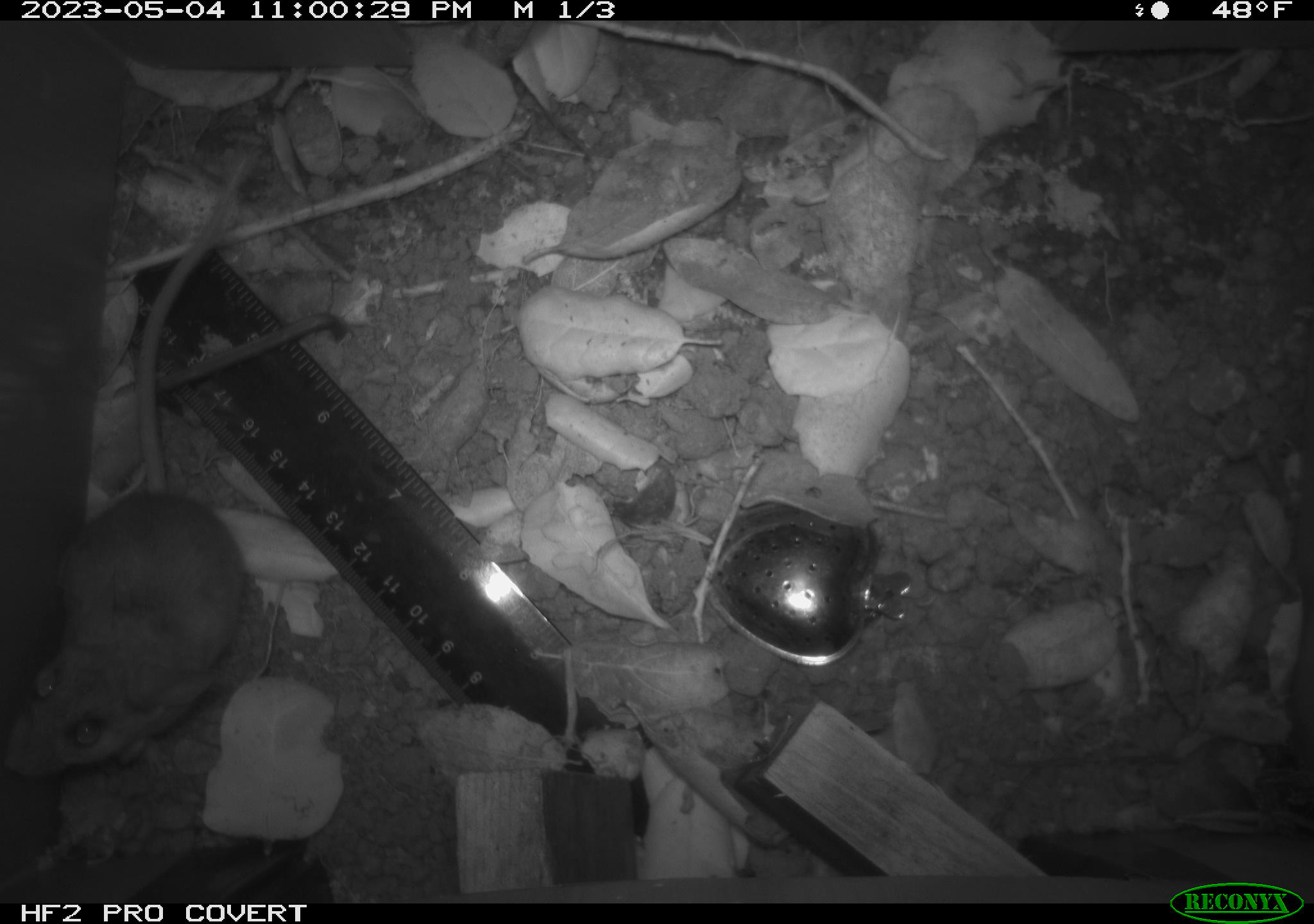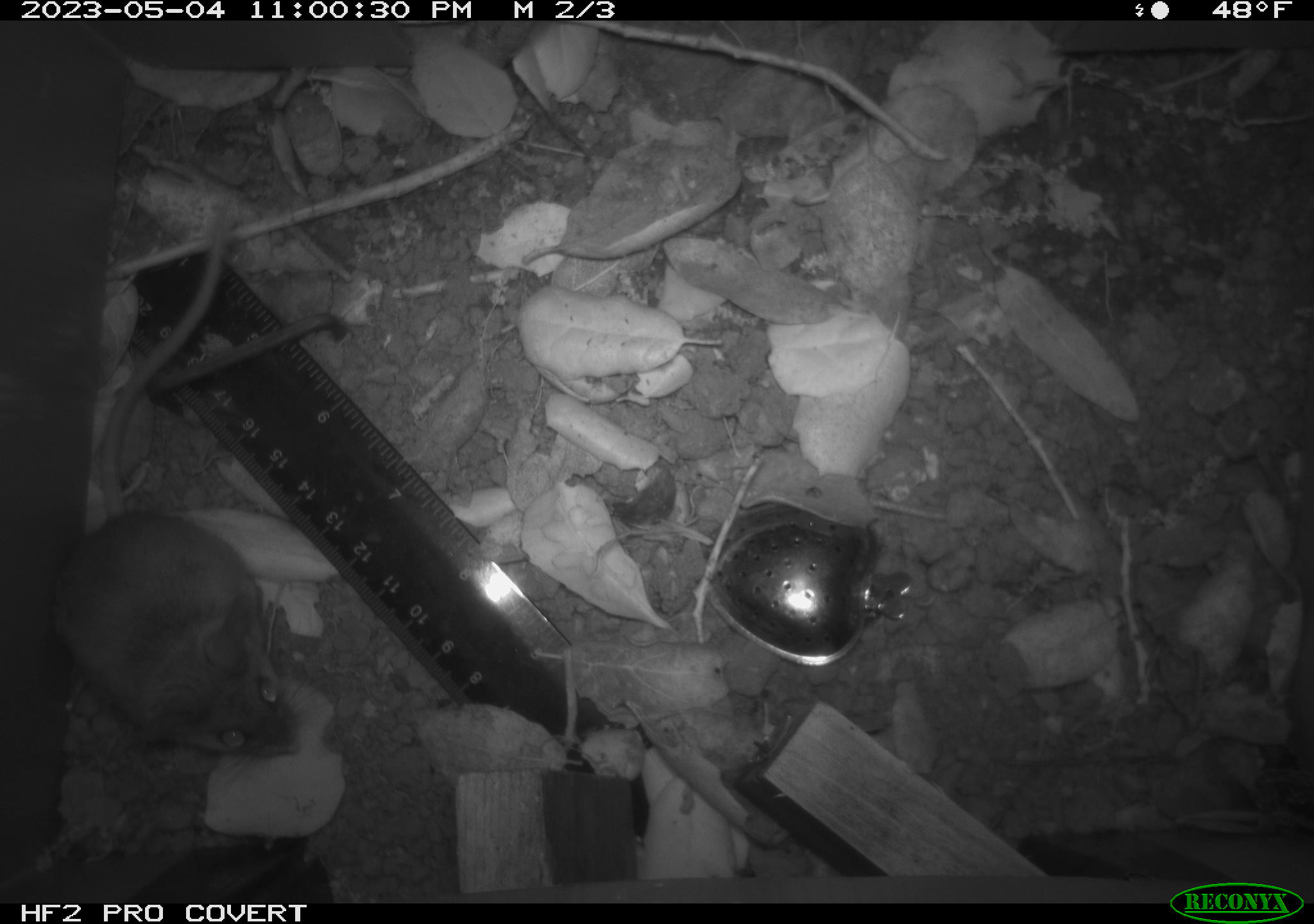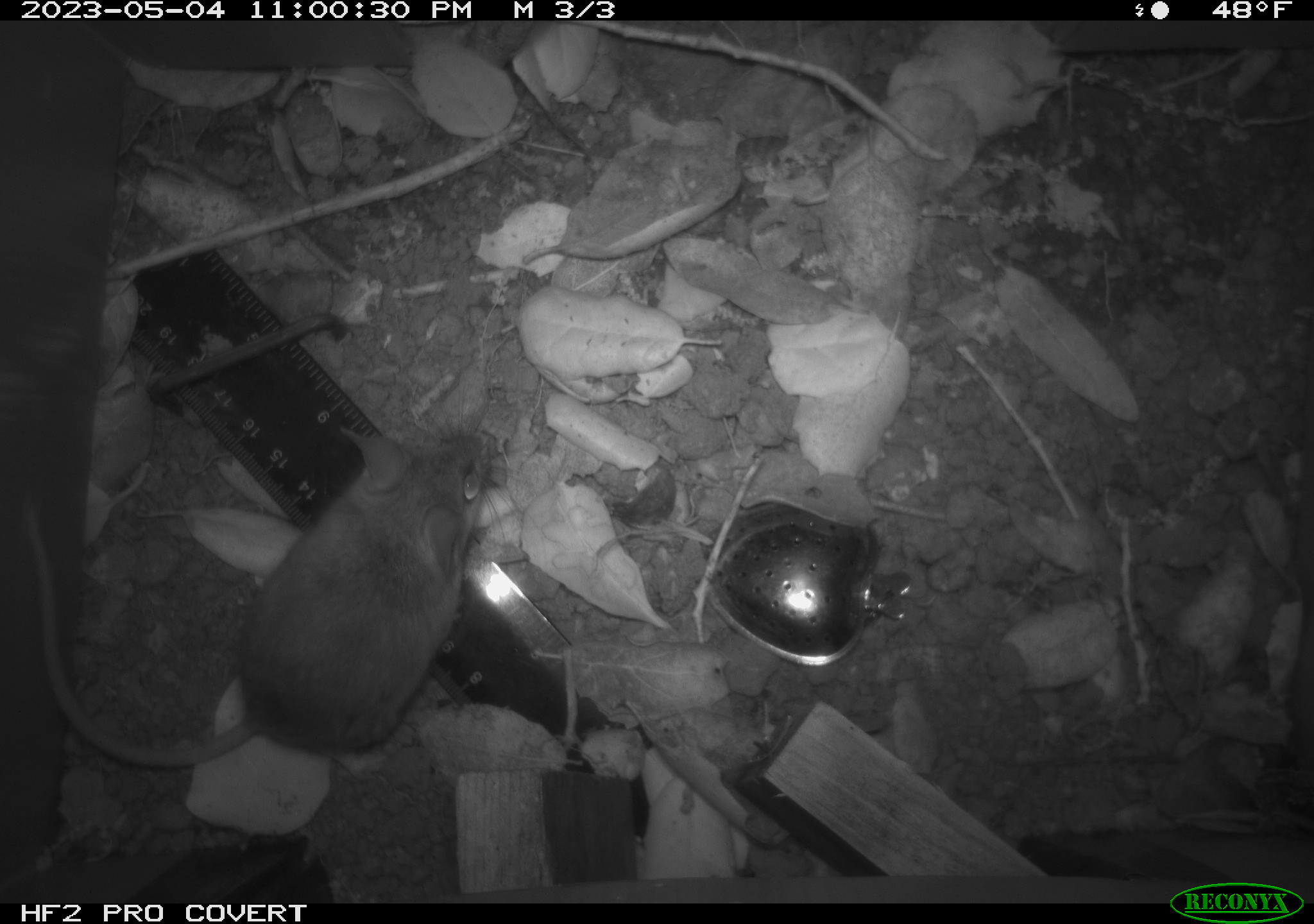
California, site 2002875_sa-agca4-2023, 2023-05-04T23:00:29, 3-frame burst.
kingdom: Animalia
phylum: Chordata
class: Mammalia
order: Rodentia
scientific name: Rodentia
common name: mouse species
Mouse species (Rodentia).